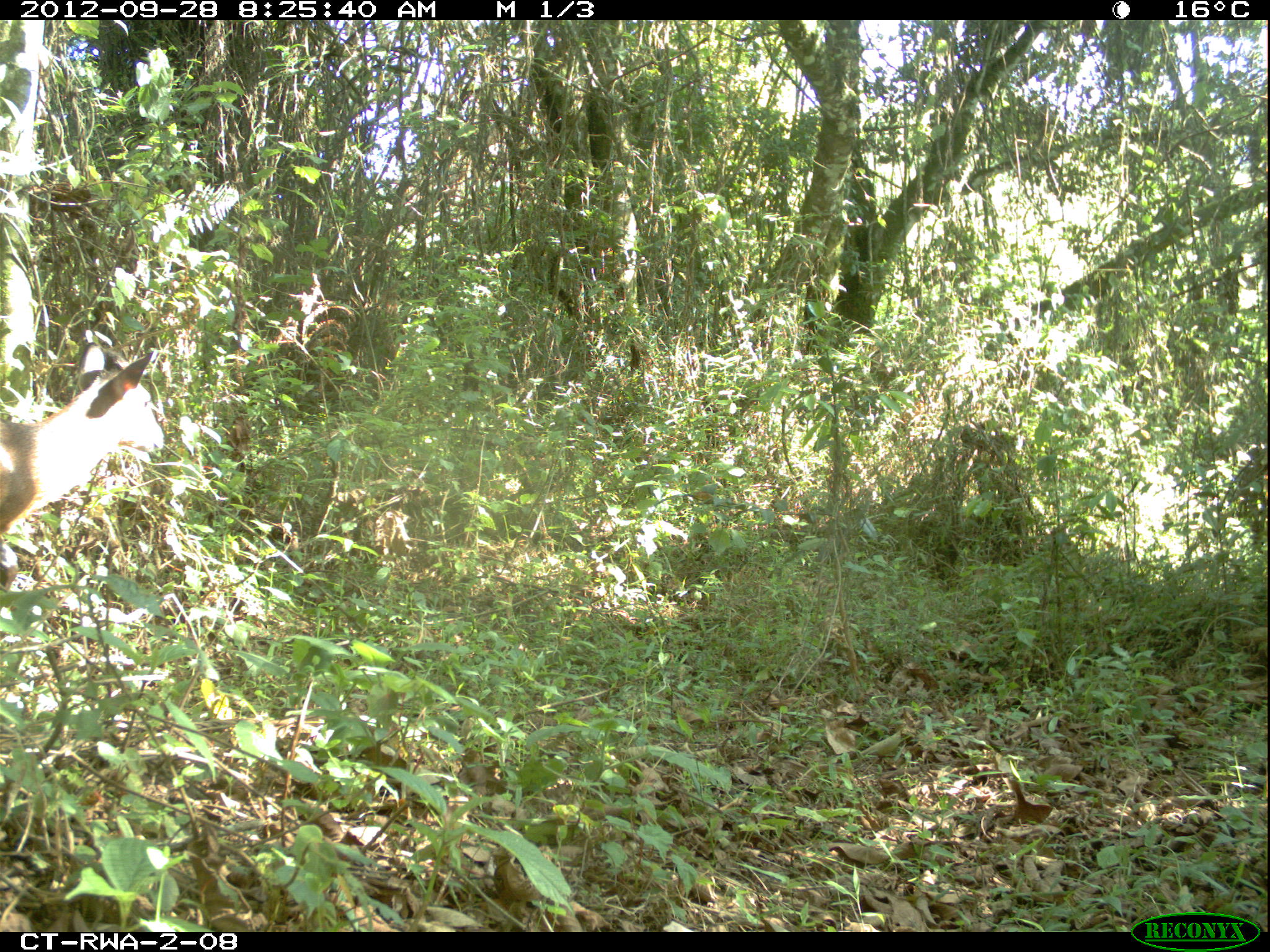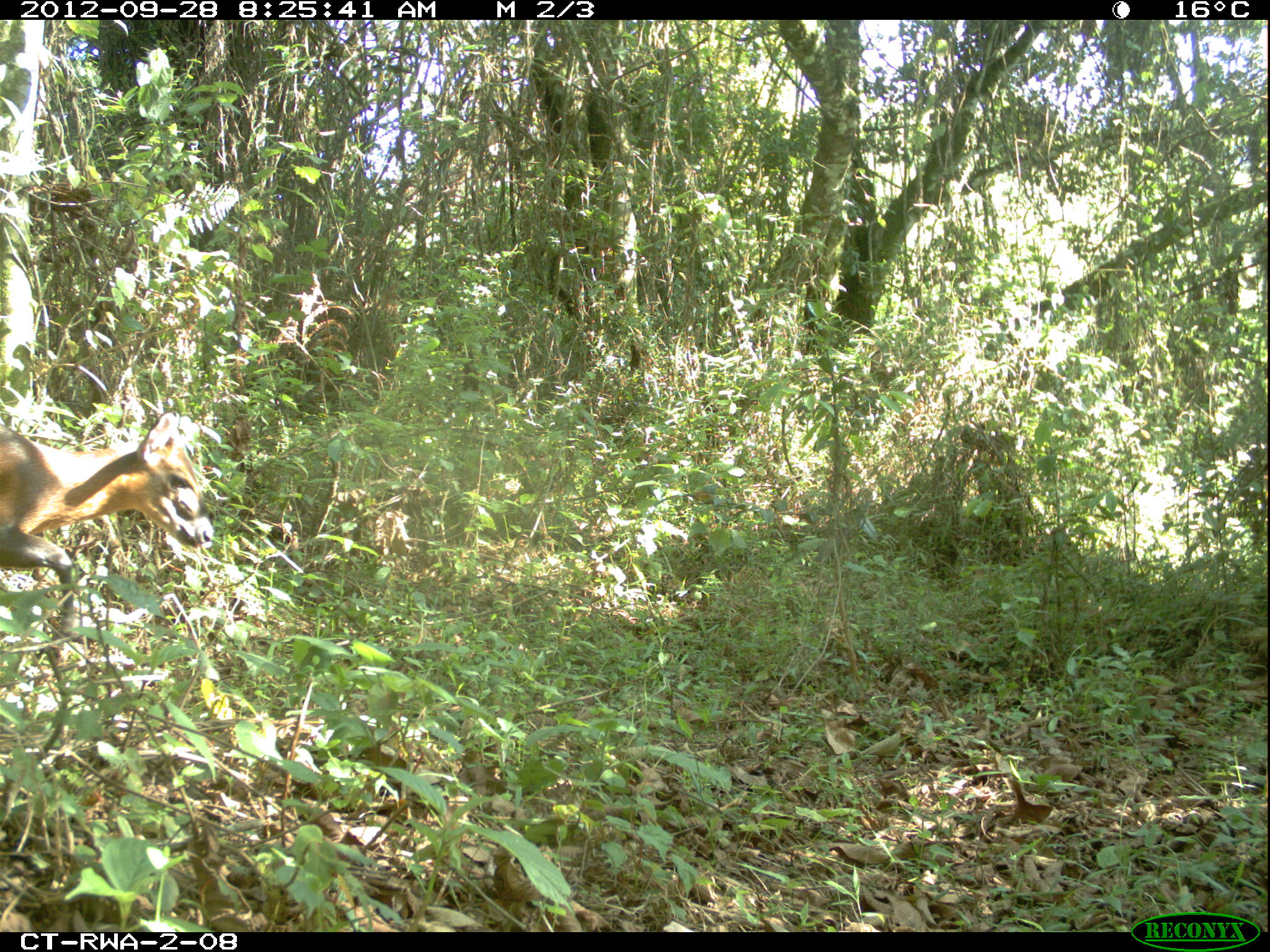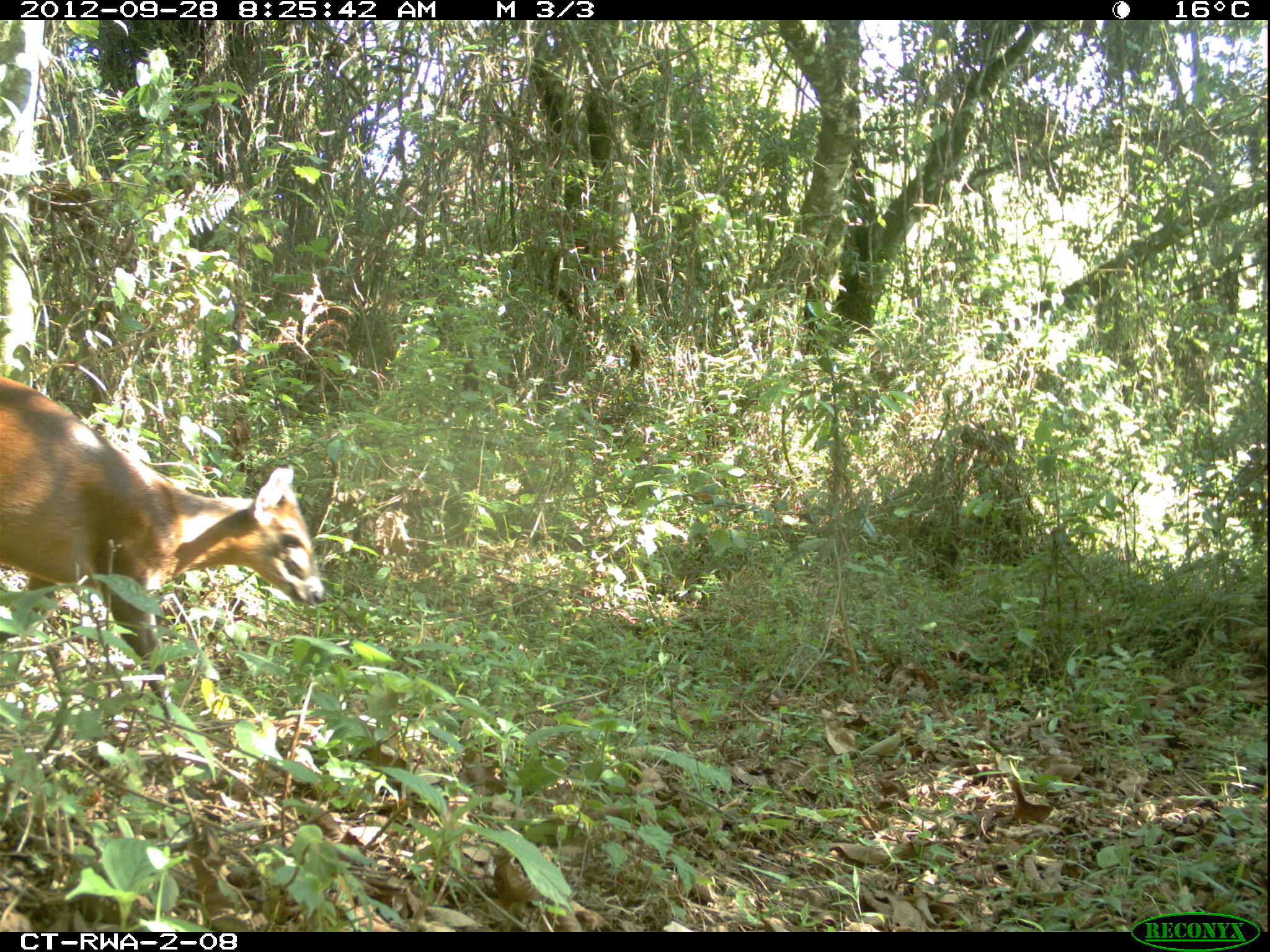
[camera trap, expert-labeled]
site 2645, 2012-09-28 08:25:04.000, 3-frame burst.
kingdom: Animalia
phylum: Chordata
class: Mammalia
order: Artiodactyla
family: Bovidae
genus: Cephalophus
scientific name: Cephalophus nigrifrons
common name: black-fronted duiker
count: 2